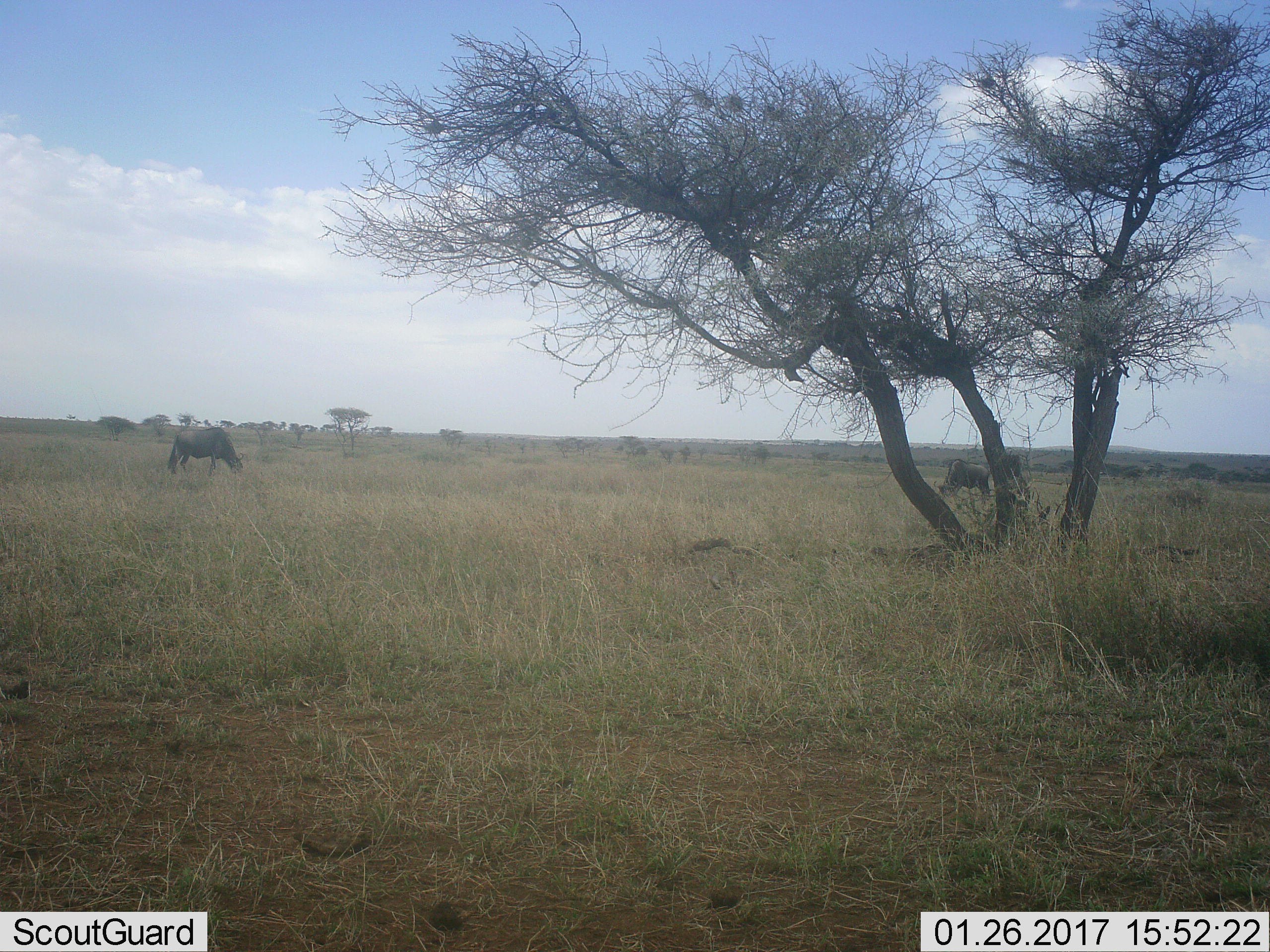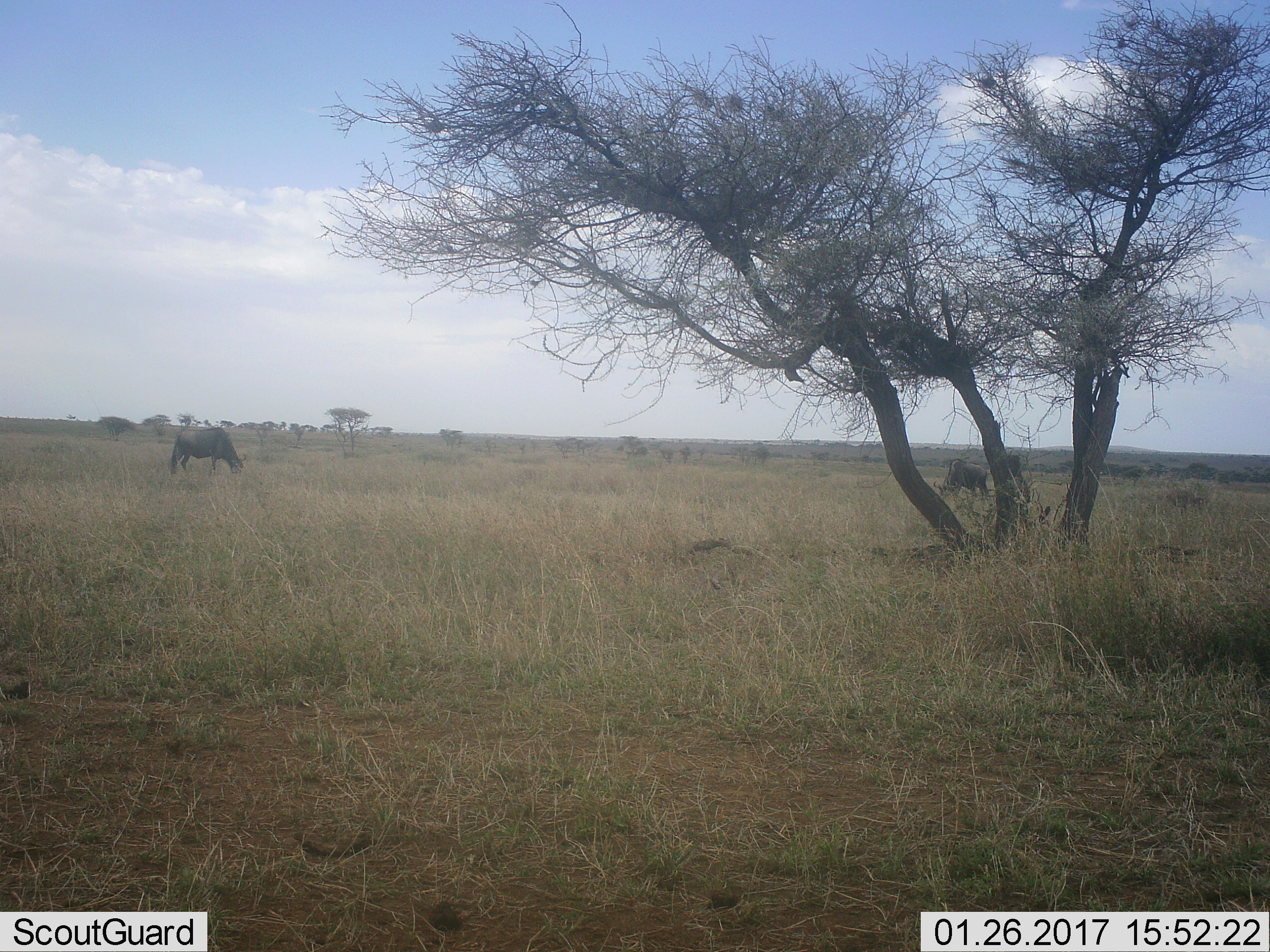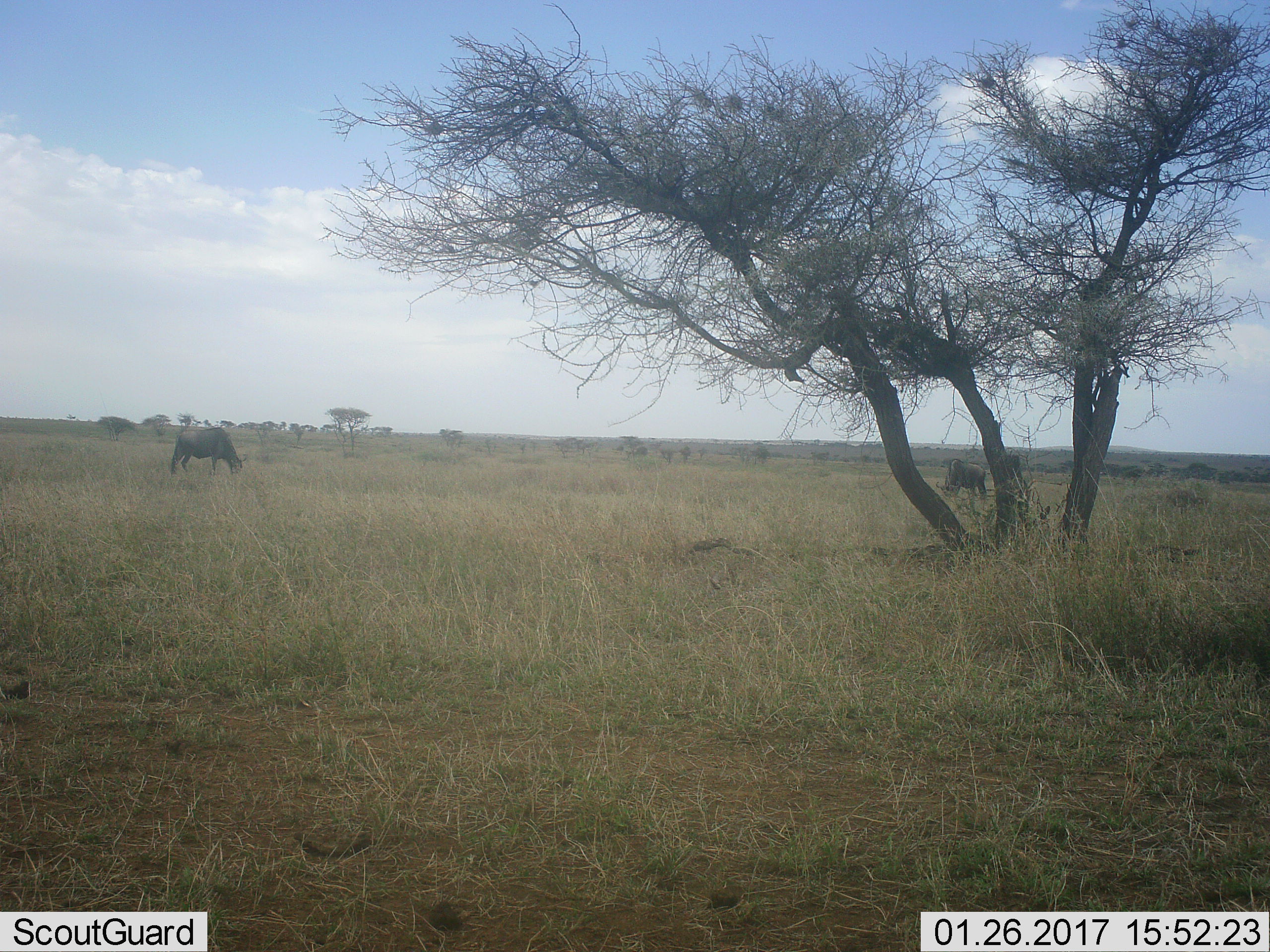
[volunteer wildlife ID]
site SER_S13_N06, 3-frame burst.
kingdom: Animalia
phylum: Chordata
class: Mammalia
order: Artiodactyla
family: Bovidae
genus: Connochaetes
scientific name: Connochaetes taurinus taurinus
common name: blue wildebeest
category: wildebeestblue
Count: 2.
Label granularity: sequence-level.